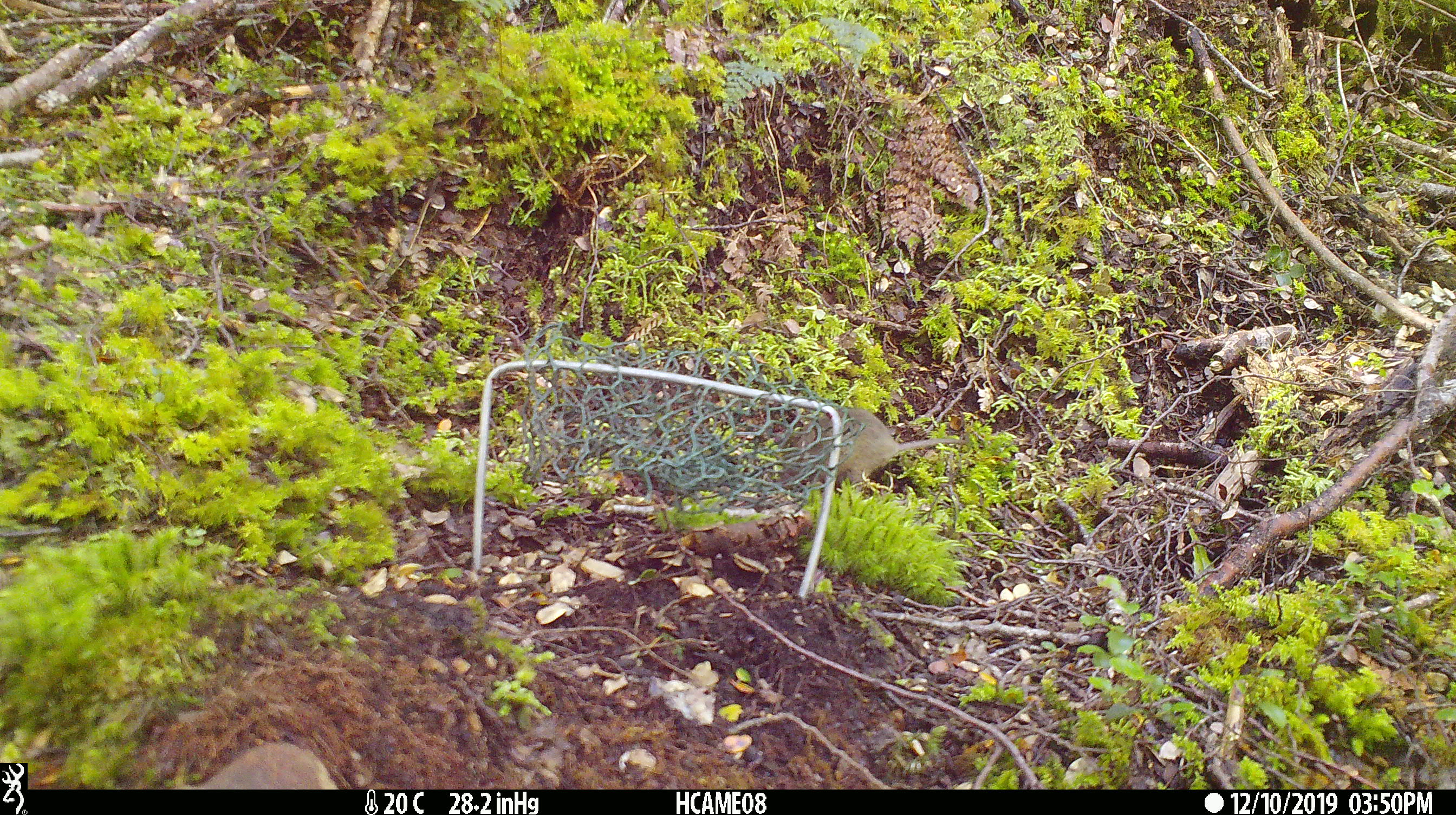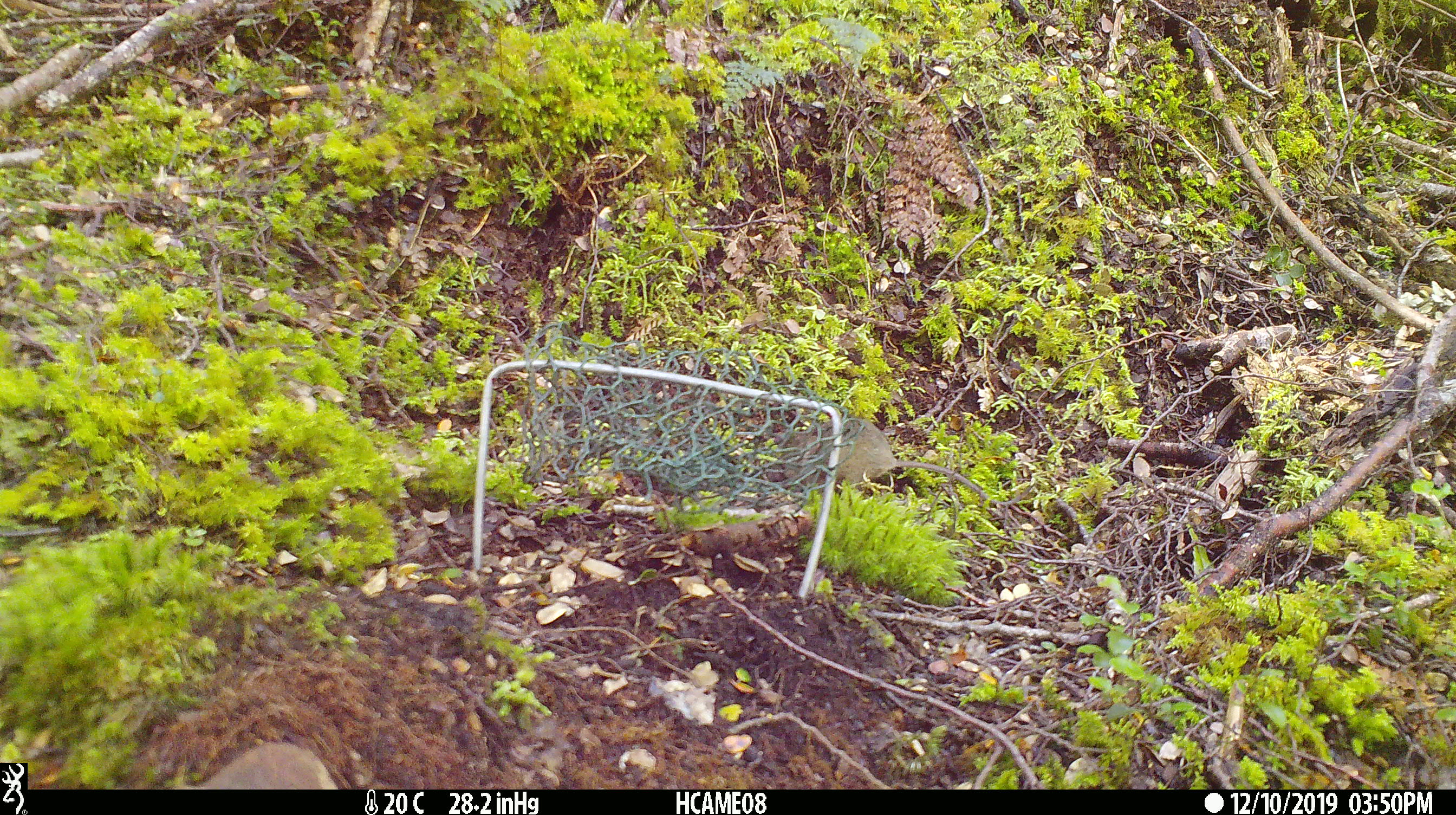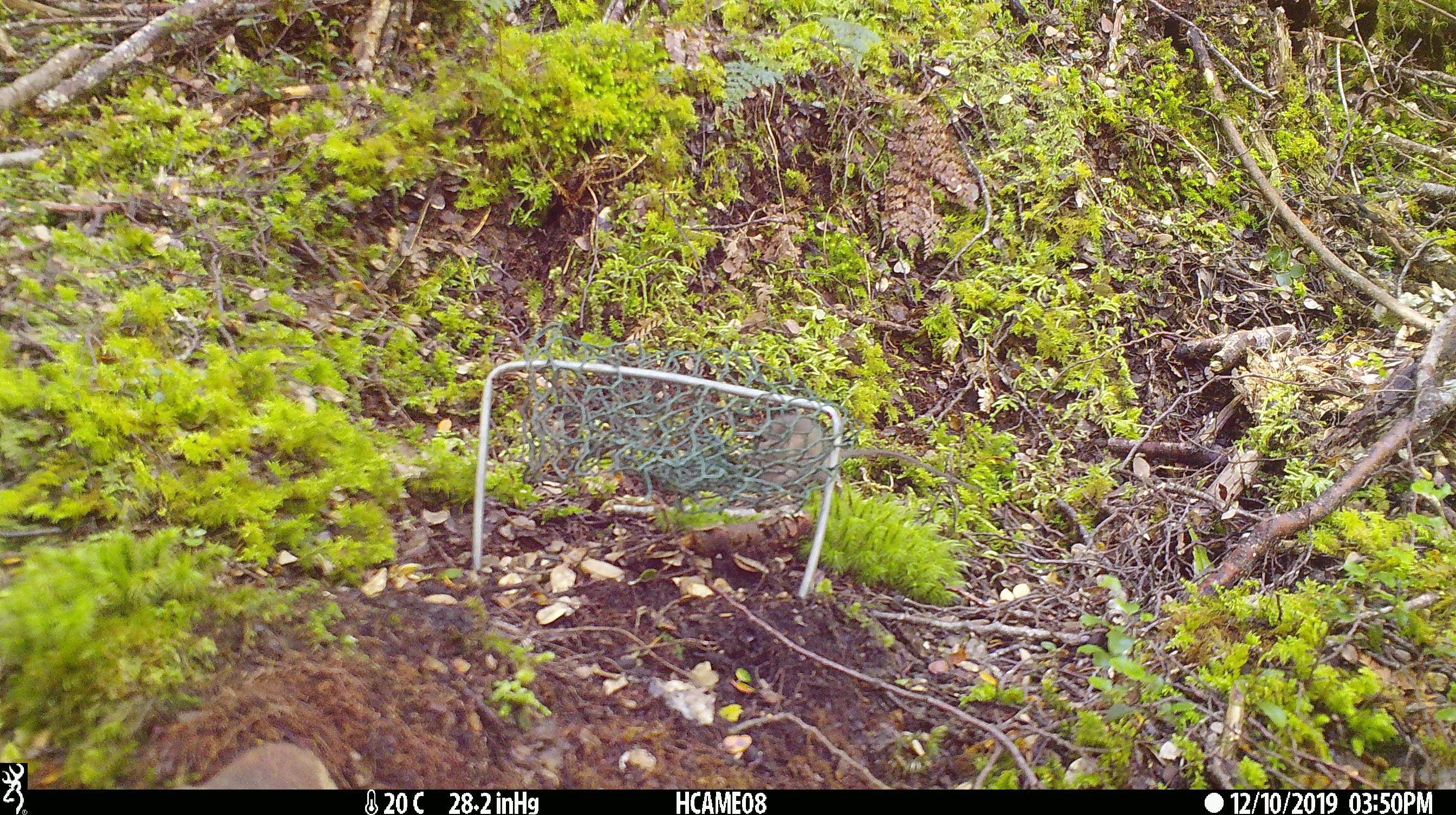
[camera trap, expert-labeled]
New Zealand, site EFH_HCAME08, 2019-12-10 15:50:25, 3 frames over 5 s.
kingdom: Animalia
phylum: Chordata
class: Mammalia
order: Rodentia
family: Muridae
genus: Mus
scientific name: Mus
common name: mouse